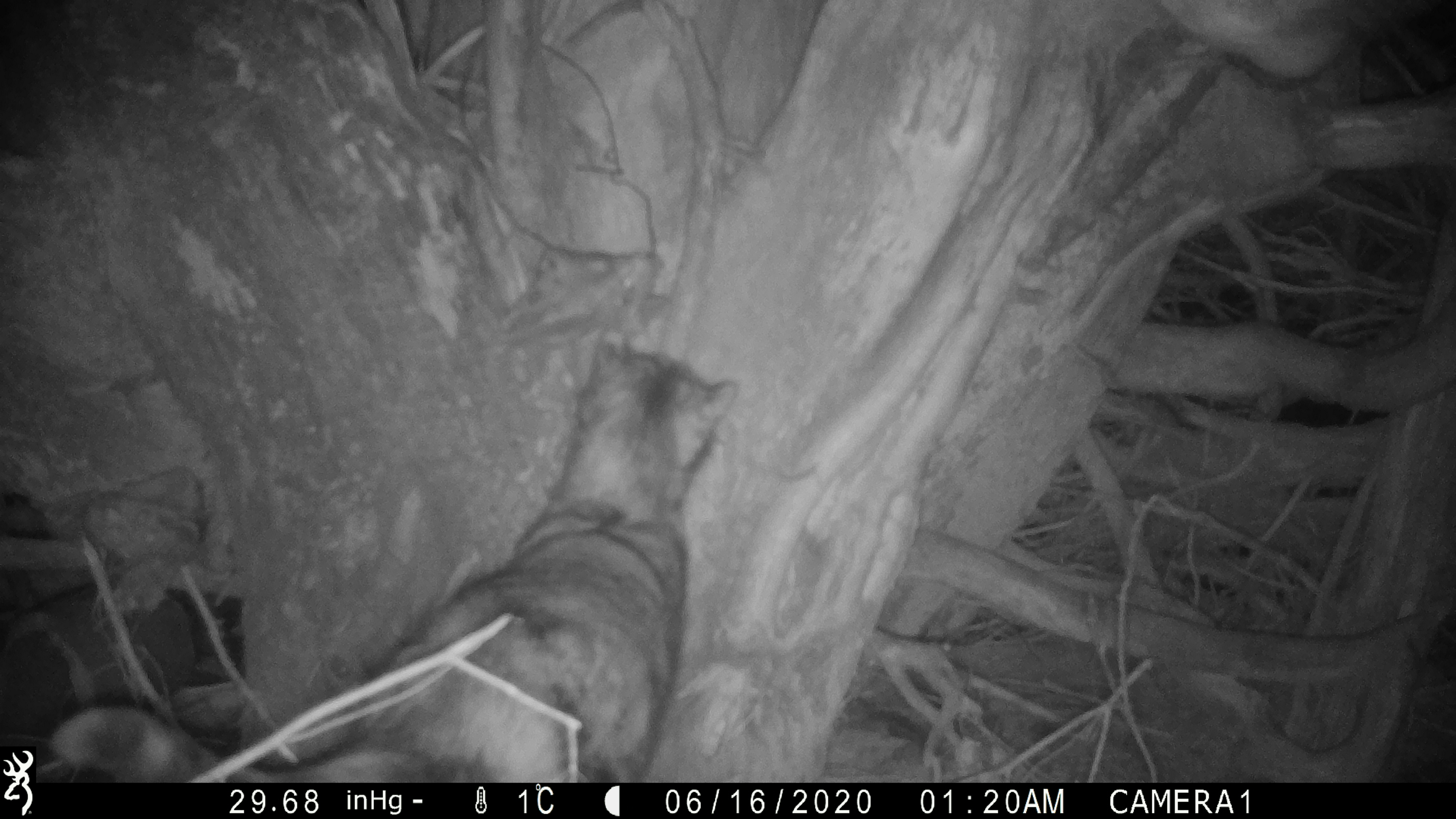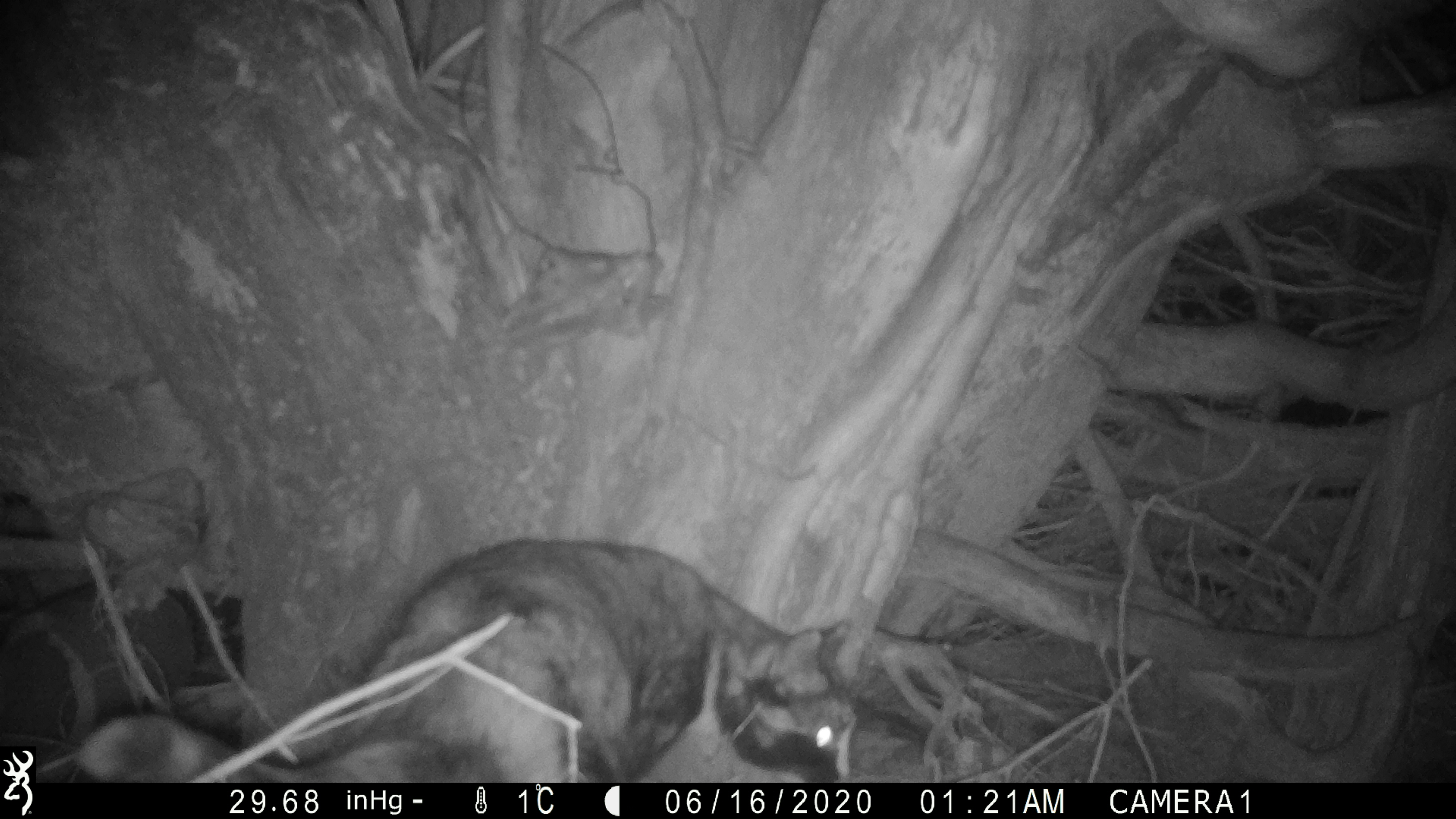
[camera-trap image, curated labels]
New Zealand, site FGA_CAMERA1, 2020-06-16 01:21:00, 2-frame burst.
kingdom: Animalia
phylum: Chordata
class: Mammalia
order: Carnivora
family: Felidae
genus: Felis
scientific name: Felis catus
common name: domestic cat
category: cat